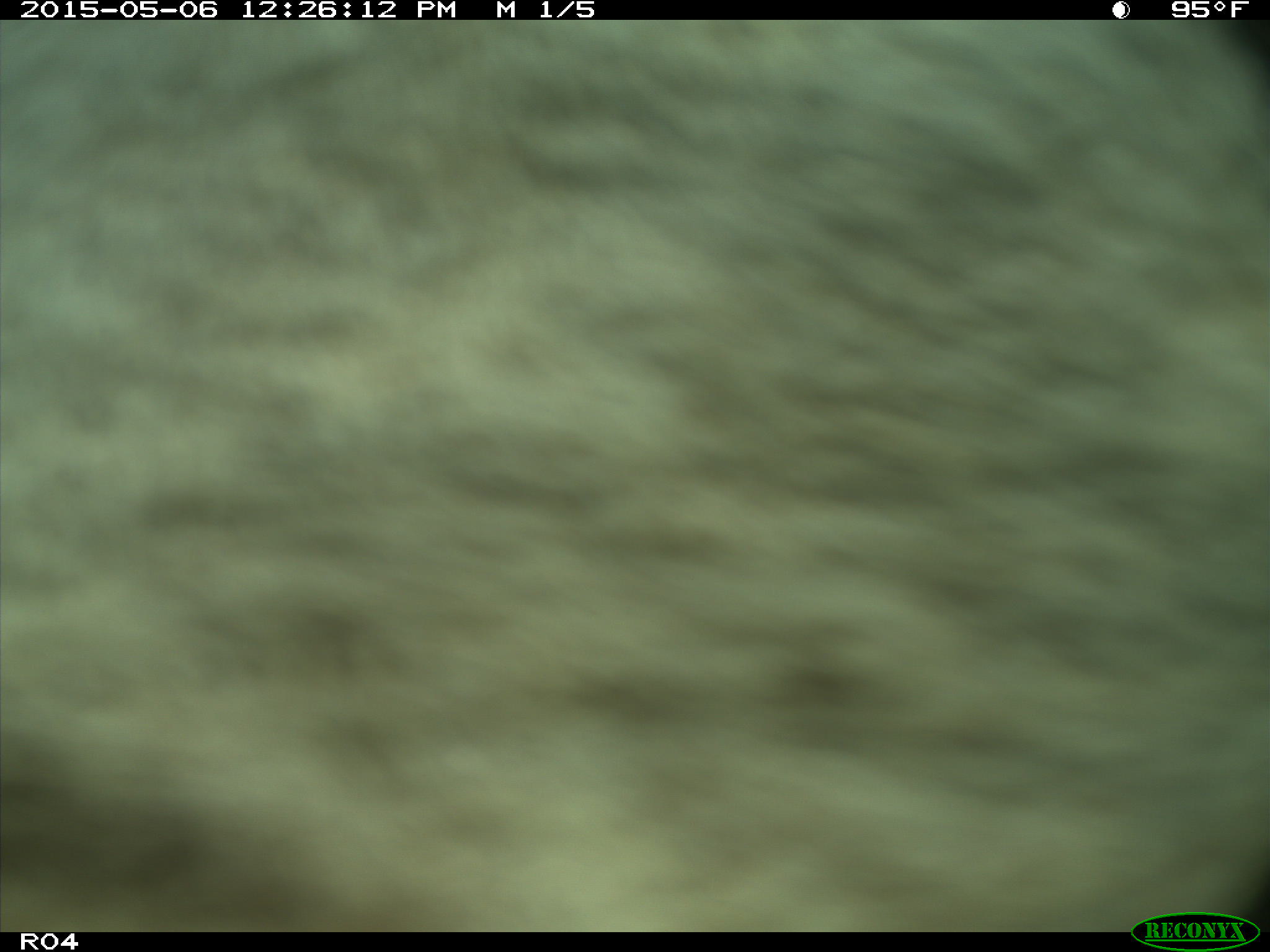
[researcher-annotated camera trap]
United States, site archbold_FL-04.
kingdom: Animalia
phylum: Chordata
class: Mammalia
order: Artiodactyla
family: Bovidae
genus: Bos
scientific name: Bos taurus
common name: domestic cow